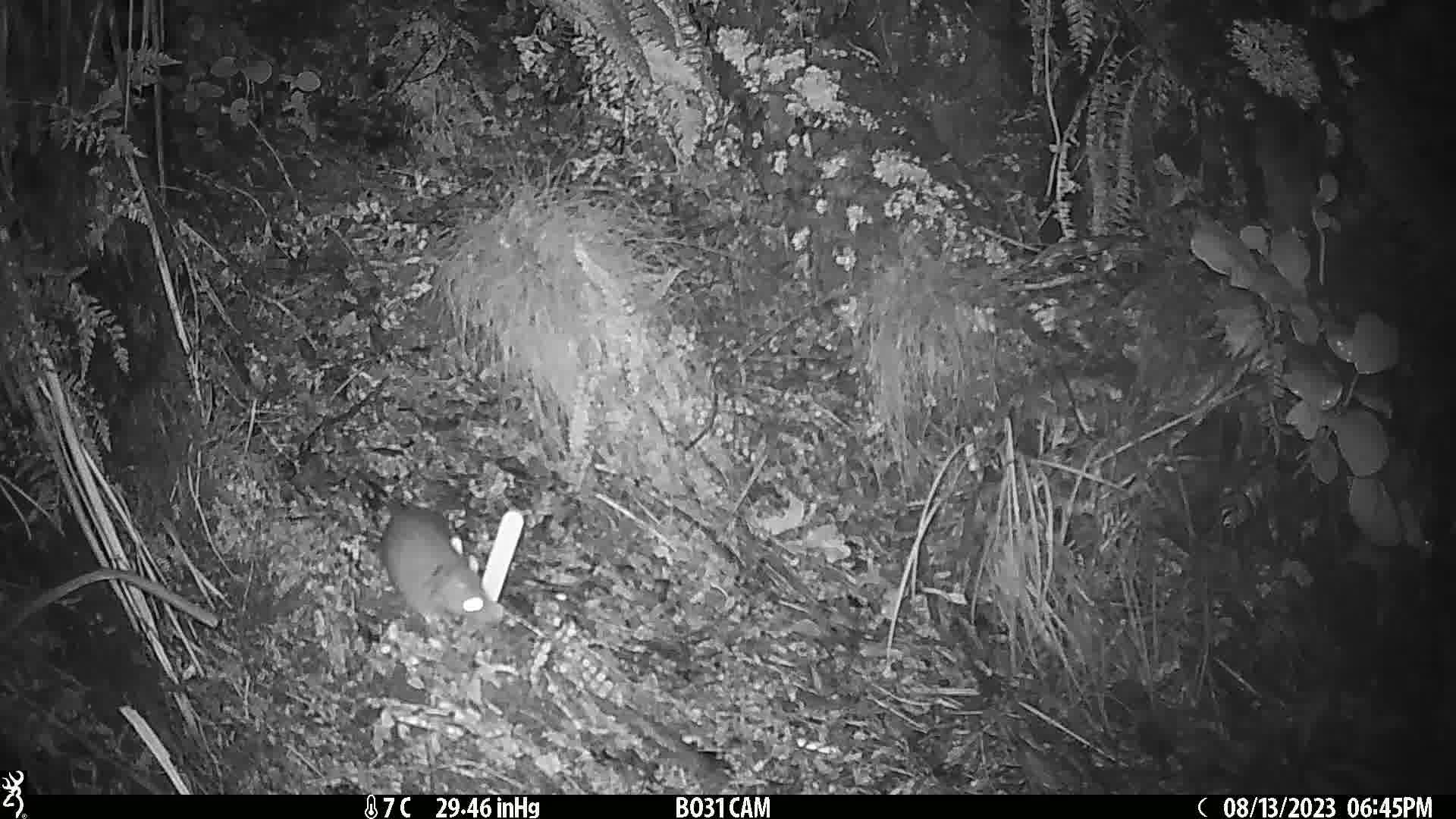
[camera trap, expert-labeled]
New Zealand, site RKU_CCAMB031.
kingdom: Animalia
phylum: Chordata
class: Mammalia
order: Rodentia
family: Muridae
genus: Rattus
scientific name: Rattus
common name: rat